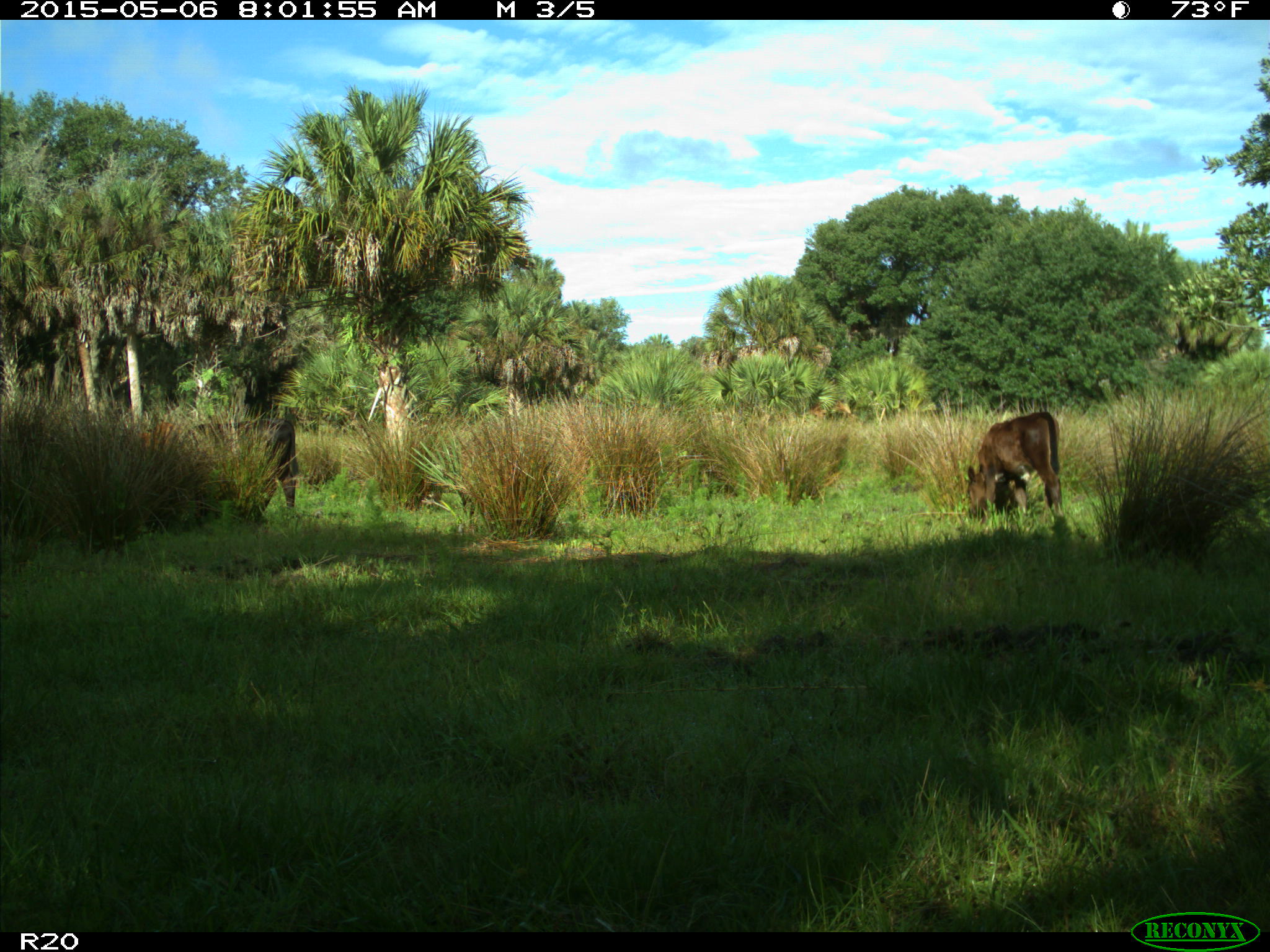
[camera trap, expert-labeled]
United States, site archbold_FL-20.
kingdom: Animalia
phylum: Chordata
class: Mammalia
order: Artiodactyla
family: Bovidae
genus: Bos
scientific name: Bos taurus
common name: domestic cow